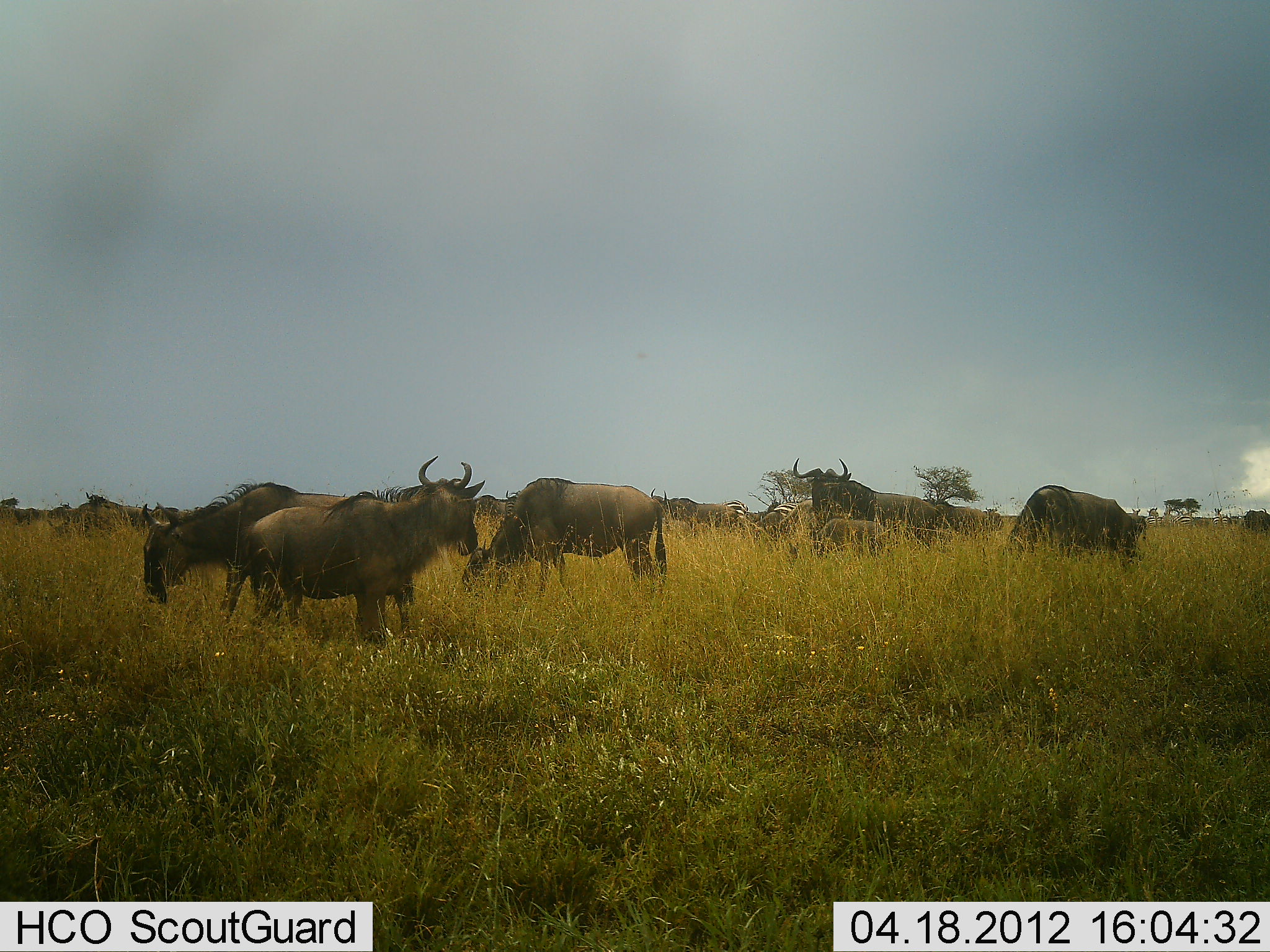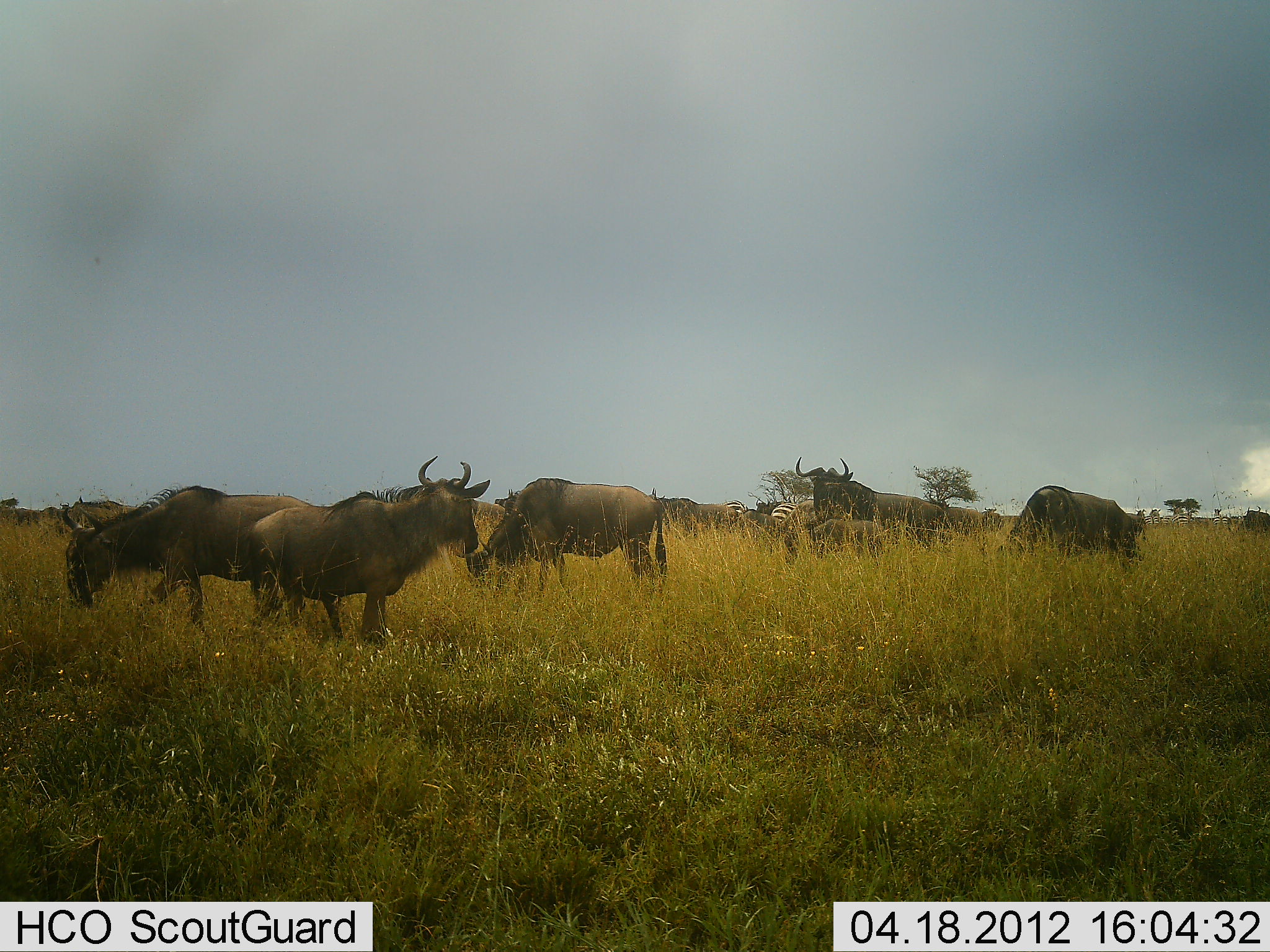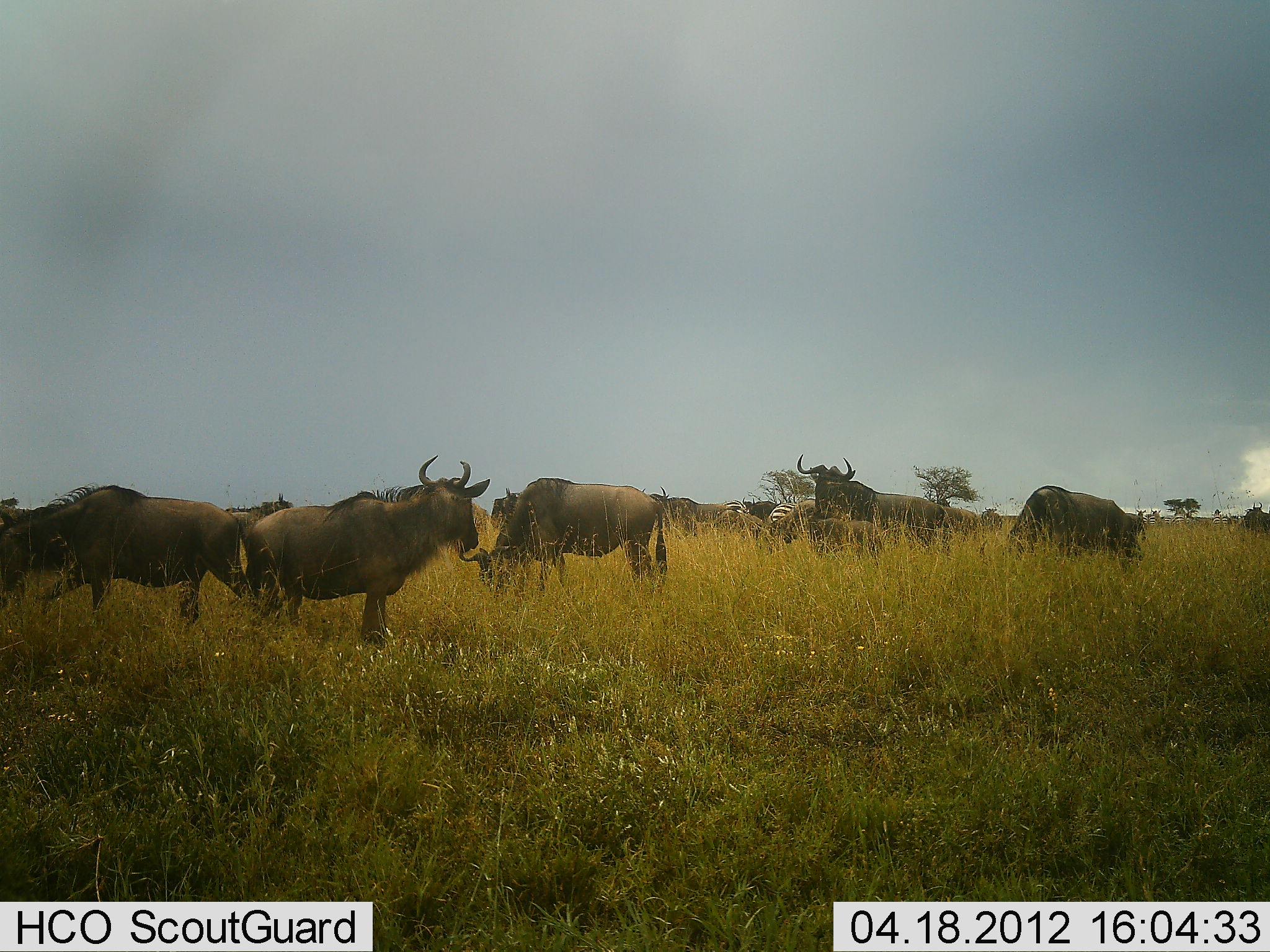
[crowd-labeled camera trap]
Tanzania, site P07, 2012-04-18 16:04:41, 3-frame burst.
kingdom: Animalia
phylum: Chordata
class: Mammalia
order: Artiodactyla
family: Bovidae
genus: Connochaetes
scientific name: Connochaetes taurinus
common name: blue wildebeest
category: wildebeest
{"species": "wildebeest (blue wildebeest) (Connochaetes taurinus)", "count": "11-50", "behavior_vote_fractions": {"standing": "74%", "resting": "7%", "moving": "30%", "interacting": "4%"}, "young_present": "4%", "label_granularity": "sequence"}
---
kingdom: Animalia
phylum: Chordata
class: Mammalia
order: Perissodactyla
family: Equidae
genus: Equus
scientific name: Equus quagga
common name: plains zebra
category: zebra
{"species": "zebra (plains zebra) (Equus quagga)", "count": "2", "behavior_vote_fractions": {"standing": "75%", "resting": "0%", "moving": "6%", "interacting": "0%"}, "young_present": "0%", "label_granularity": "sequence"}